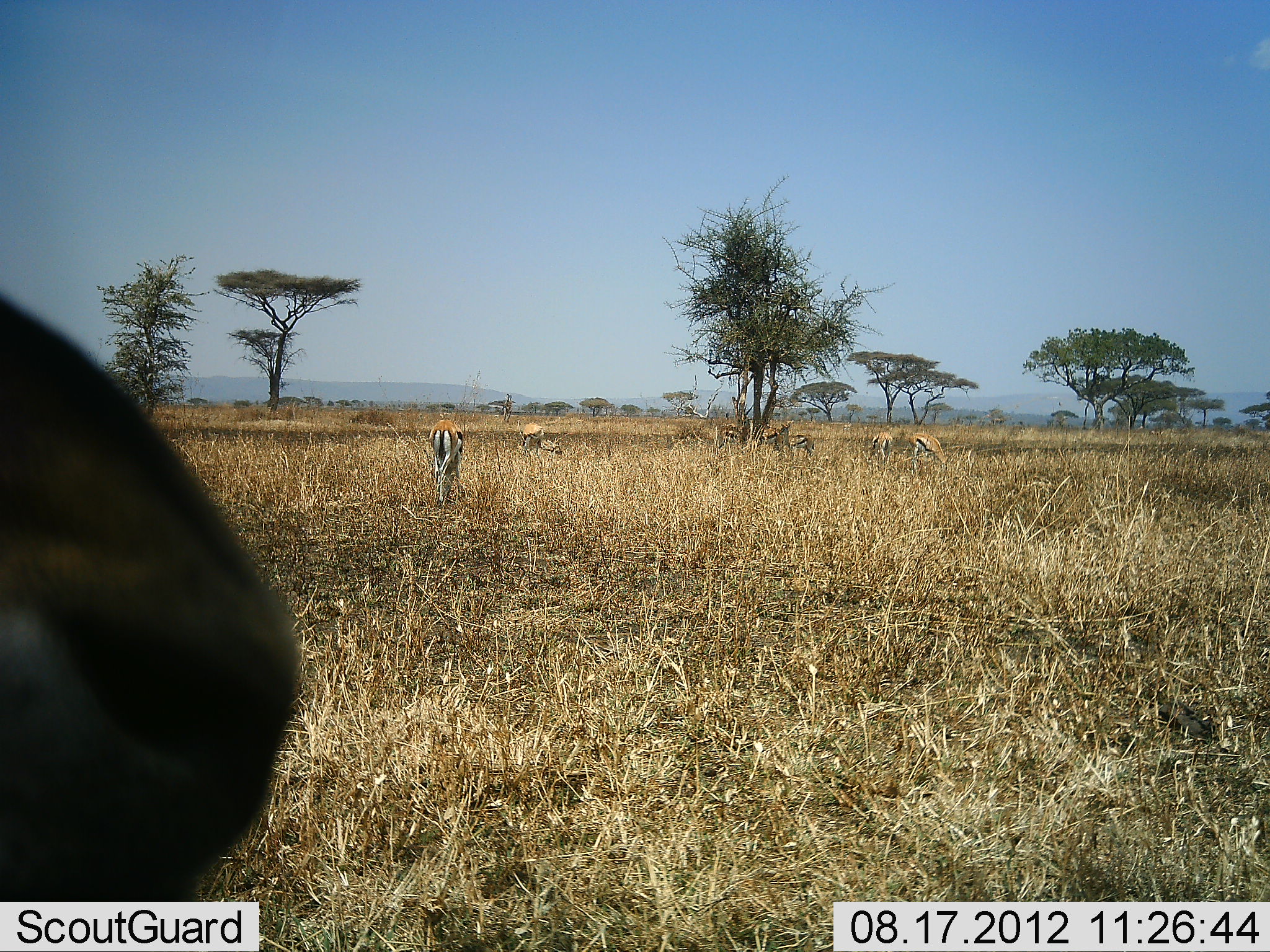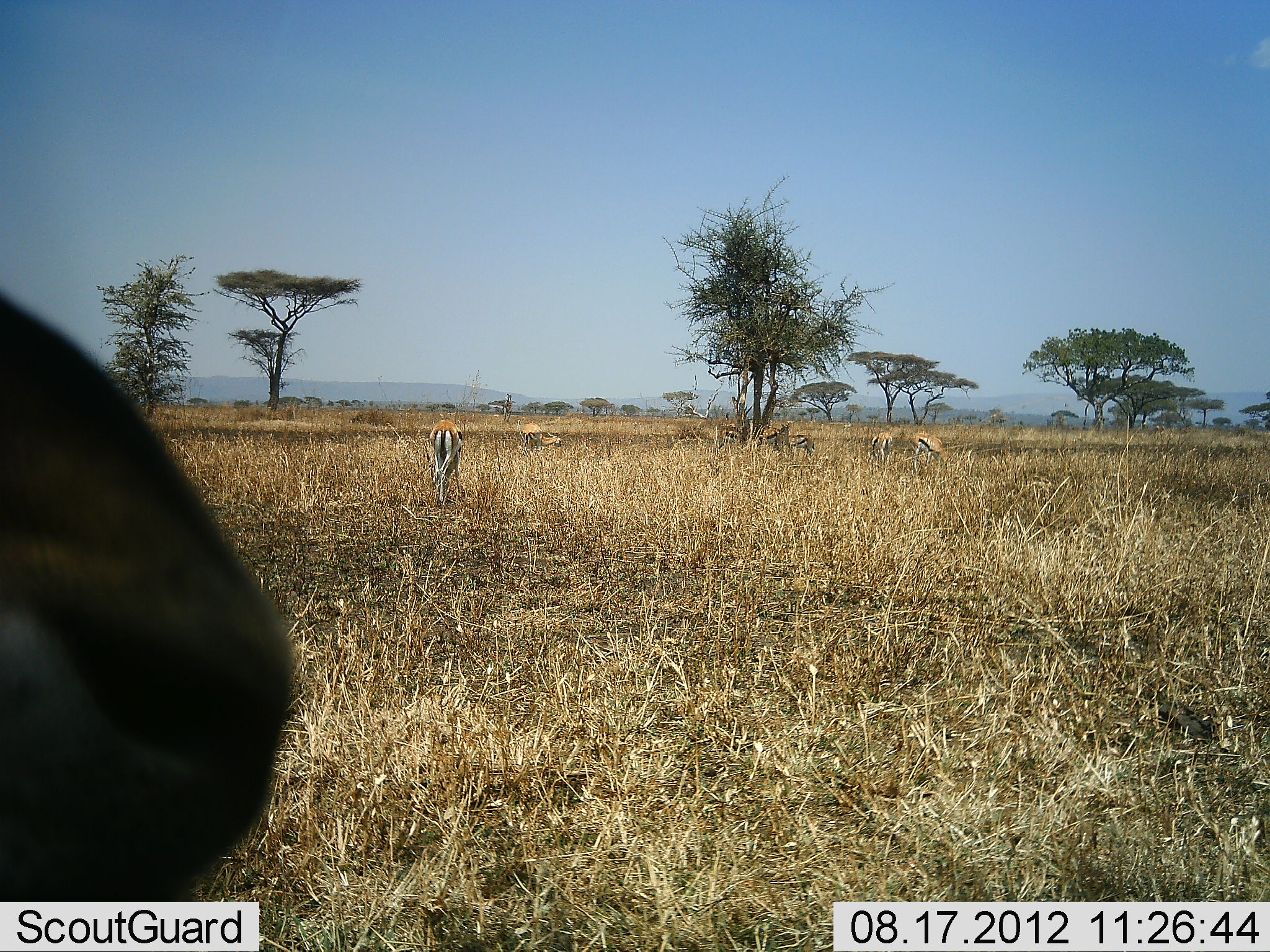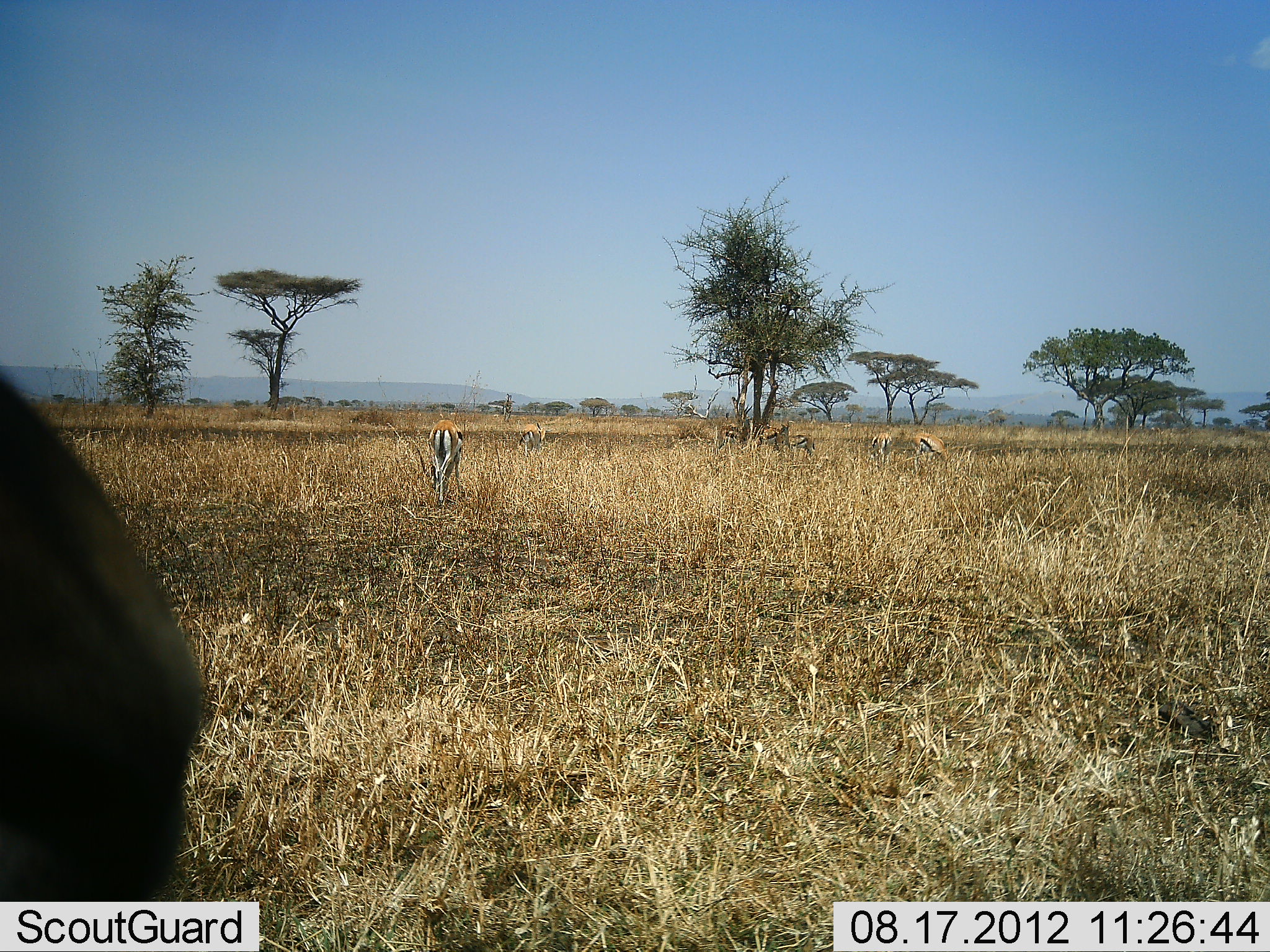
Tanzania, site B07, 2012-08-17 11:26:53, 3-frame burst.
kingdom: Animalia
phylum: Chordata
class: Mammalia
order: Artiodactyla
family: Bovidae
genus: Eudorcas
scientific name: Eudorcas thomsonii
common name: thomson's gazelle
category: gazellethomsons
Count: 7.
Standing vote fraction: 50%.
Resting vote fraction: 10%.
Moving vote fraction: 10%.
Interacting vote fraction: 0%.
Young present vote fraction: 0%.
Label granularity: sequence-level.